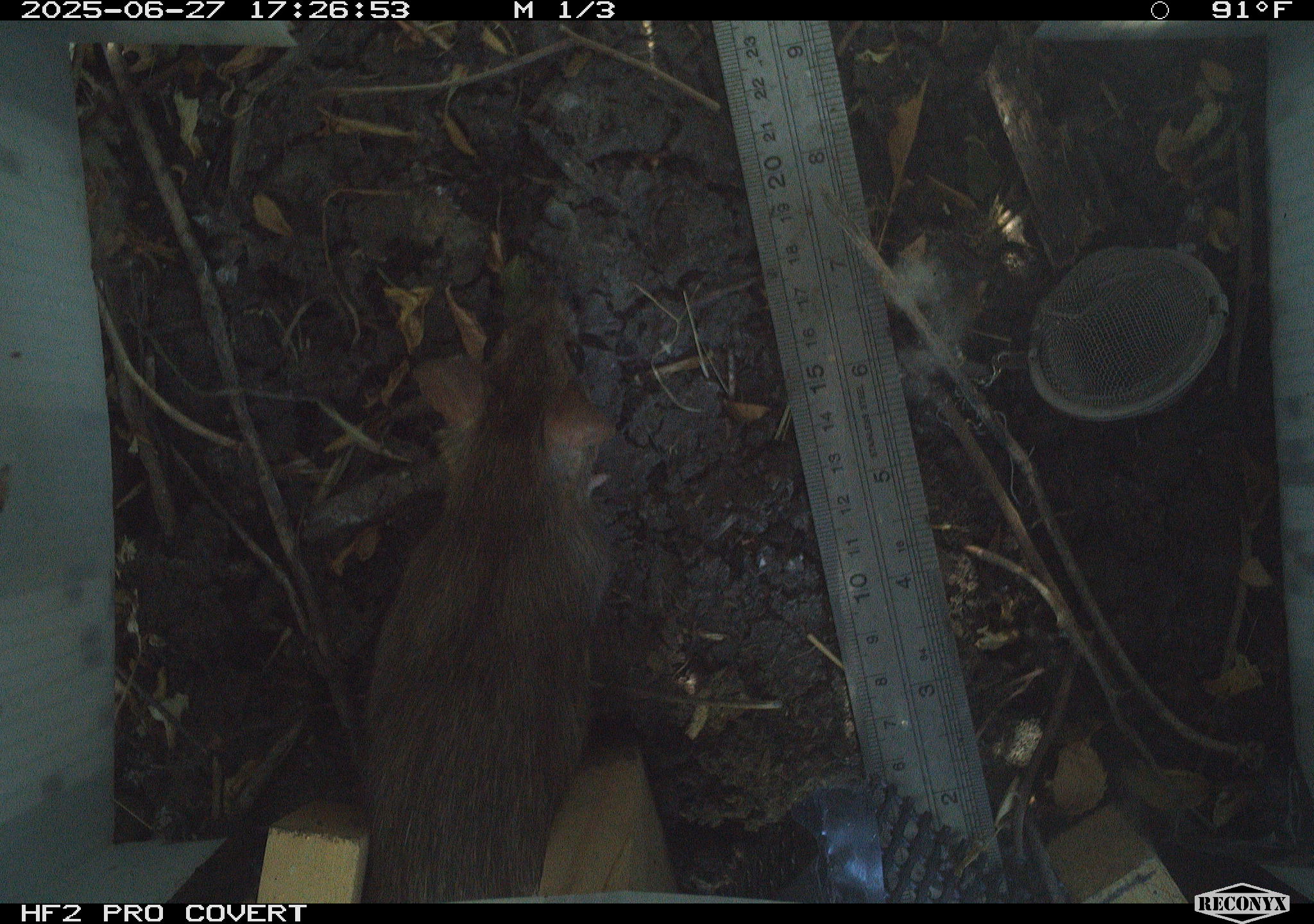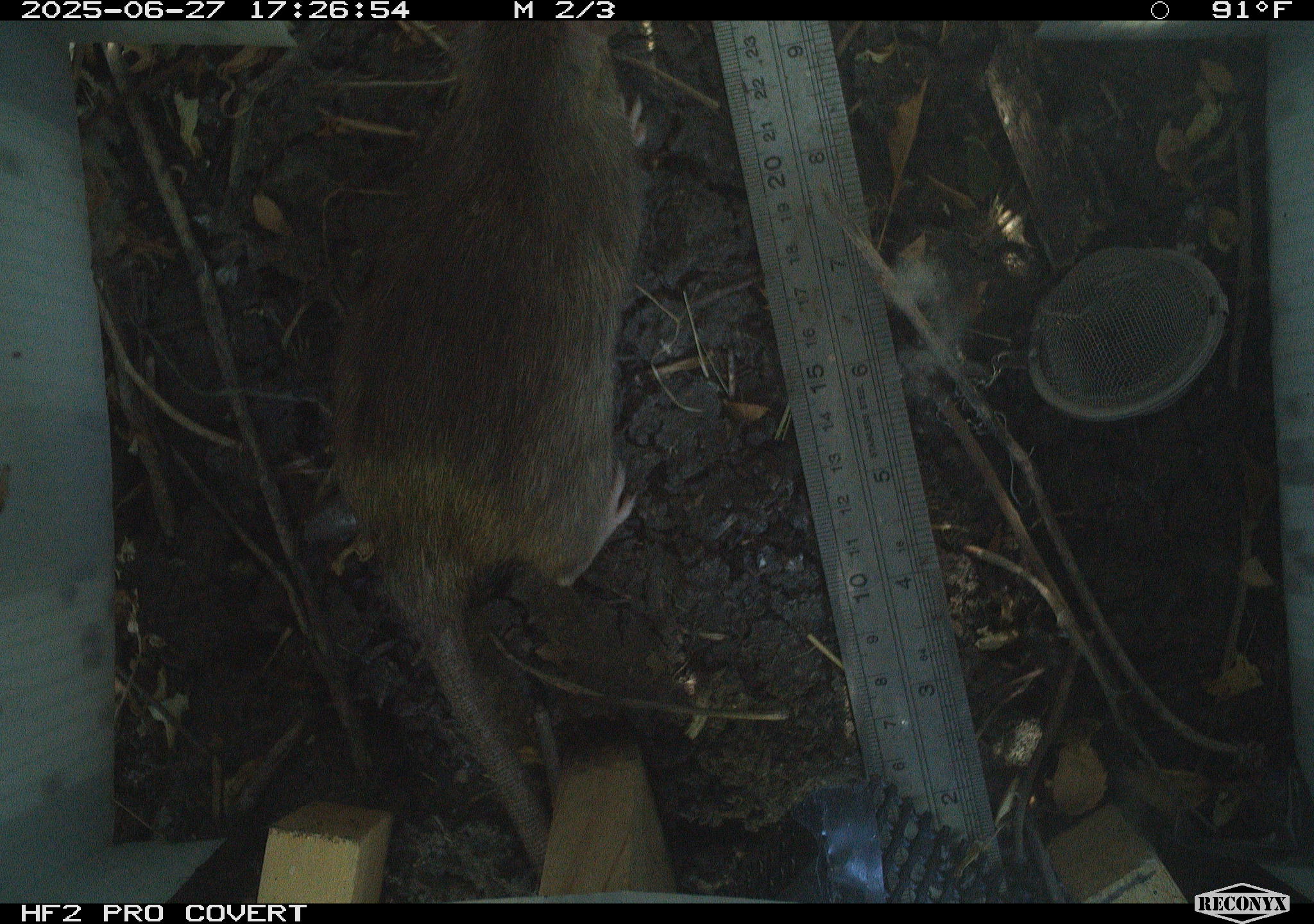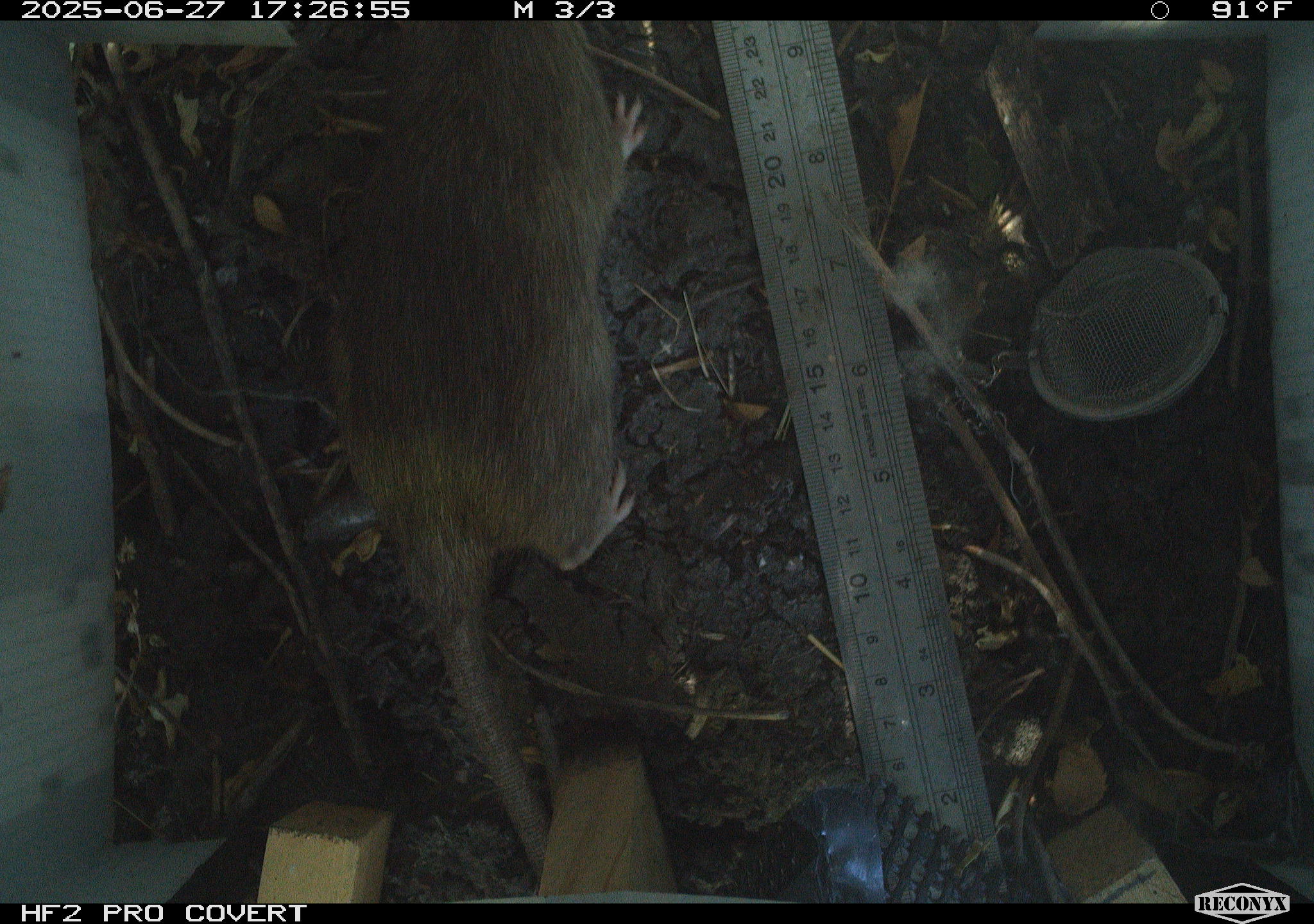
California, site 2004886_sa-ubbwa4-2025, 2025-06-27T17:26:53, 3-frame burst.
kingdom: Animalia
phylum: Chordata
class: Mammalia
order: Rodentia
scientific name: Rodentia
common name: rodent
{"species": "rodent (Rodentia)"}